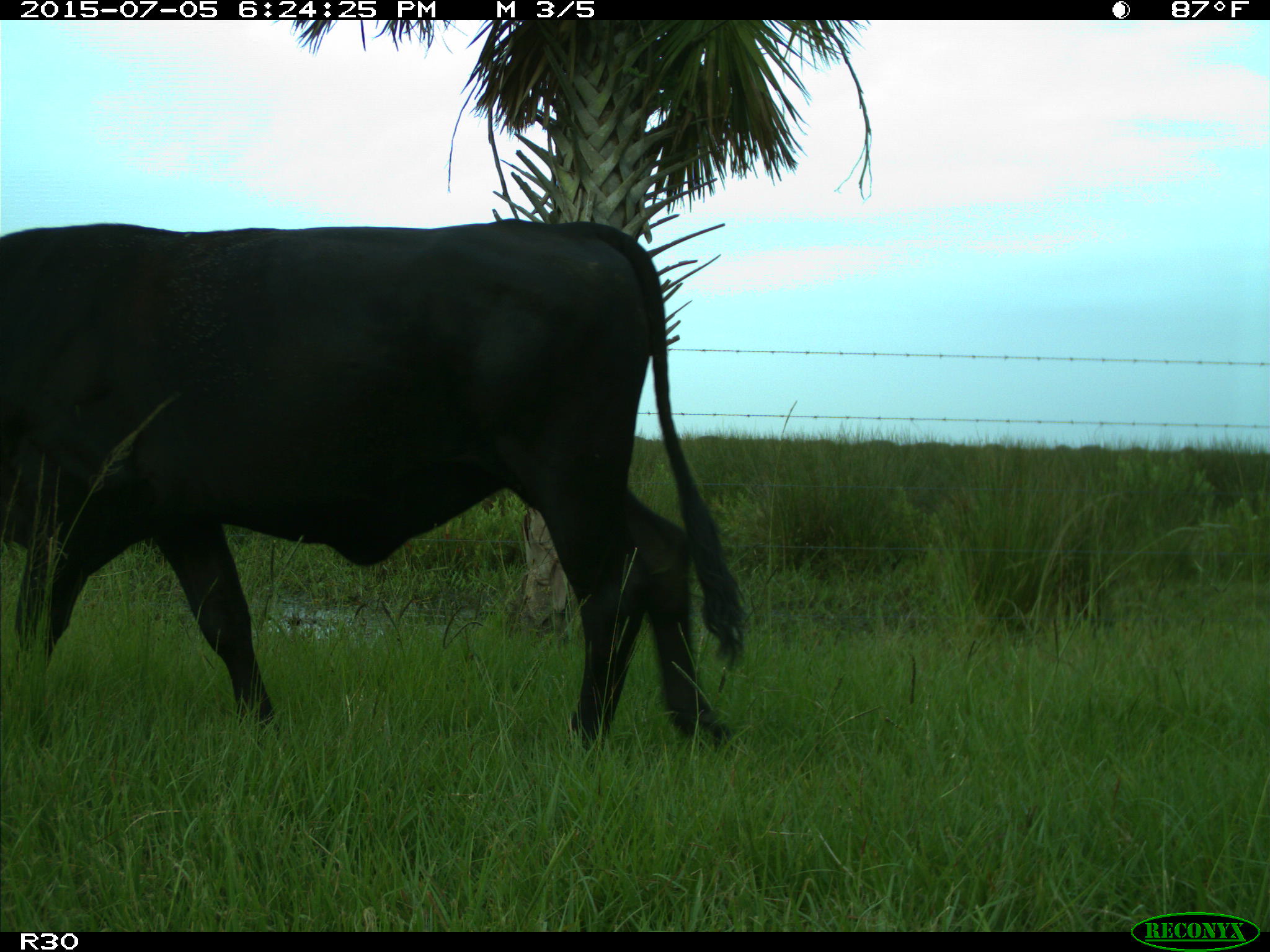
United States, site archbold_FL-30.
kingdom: Animalia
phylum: Chordata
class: Mammalia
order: Artiodactyla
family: Bovidae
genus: Bos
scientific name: Bos taurus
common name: domestic cow